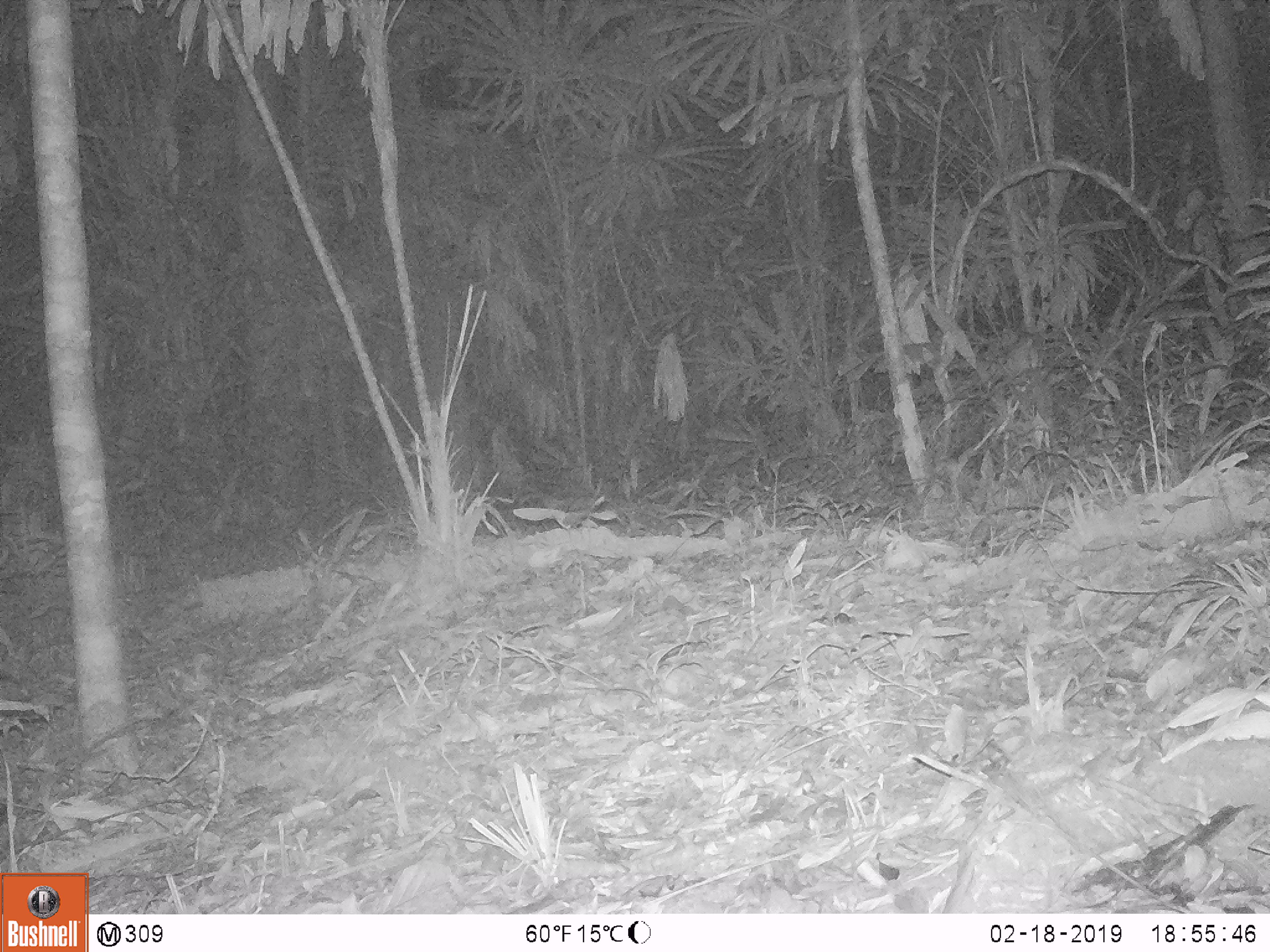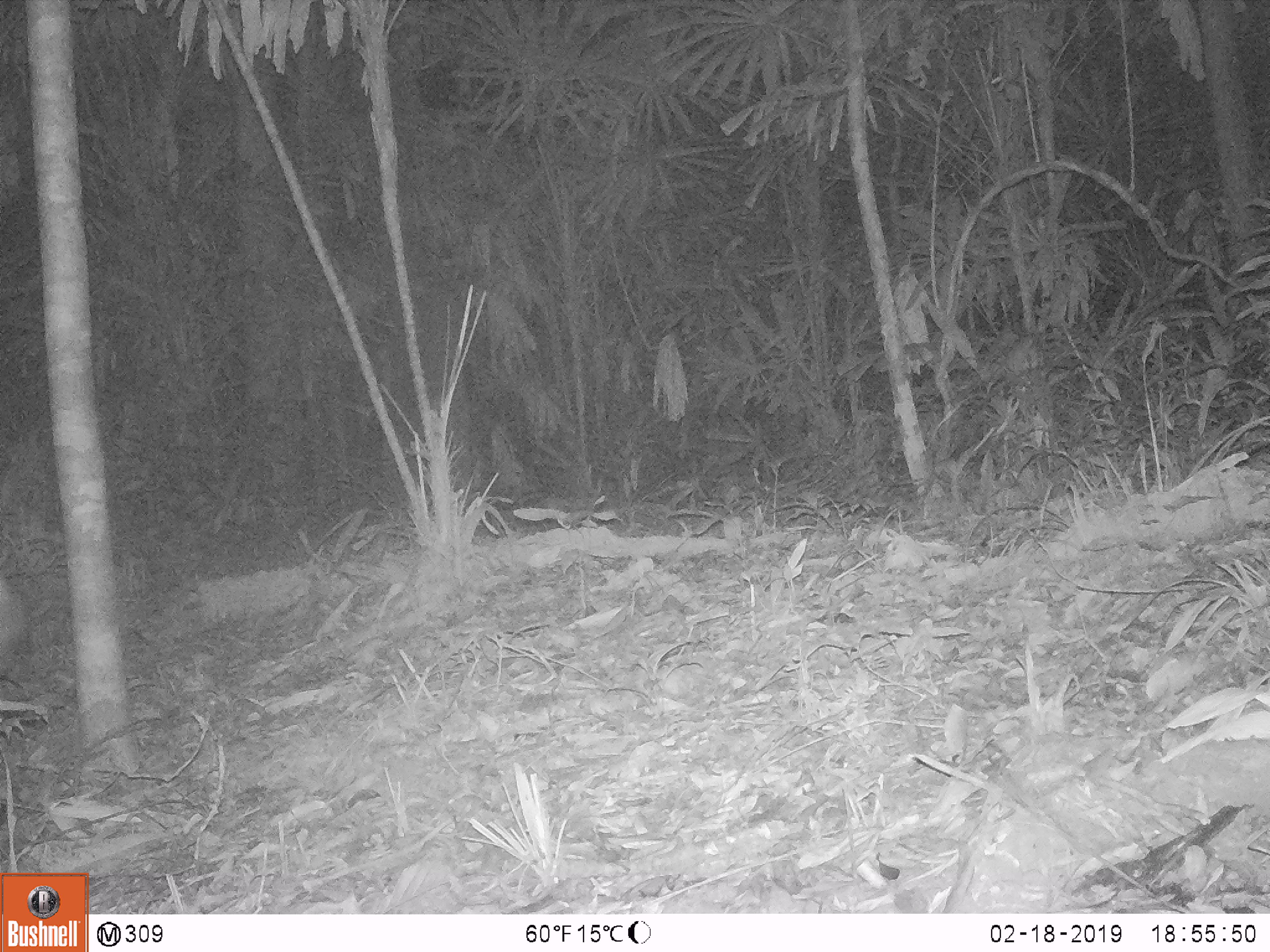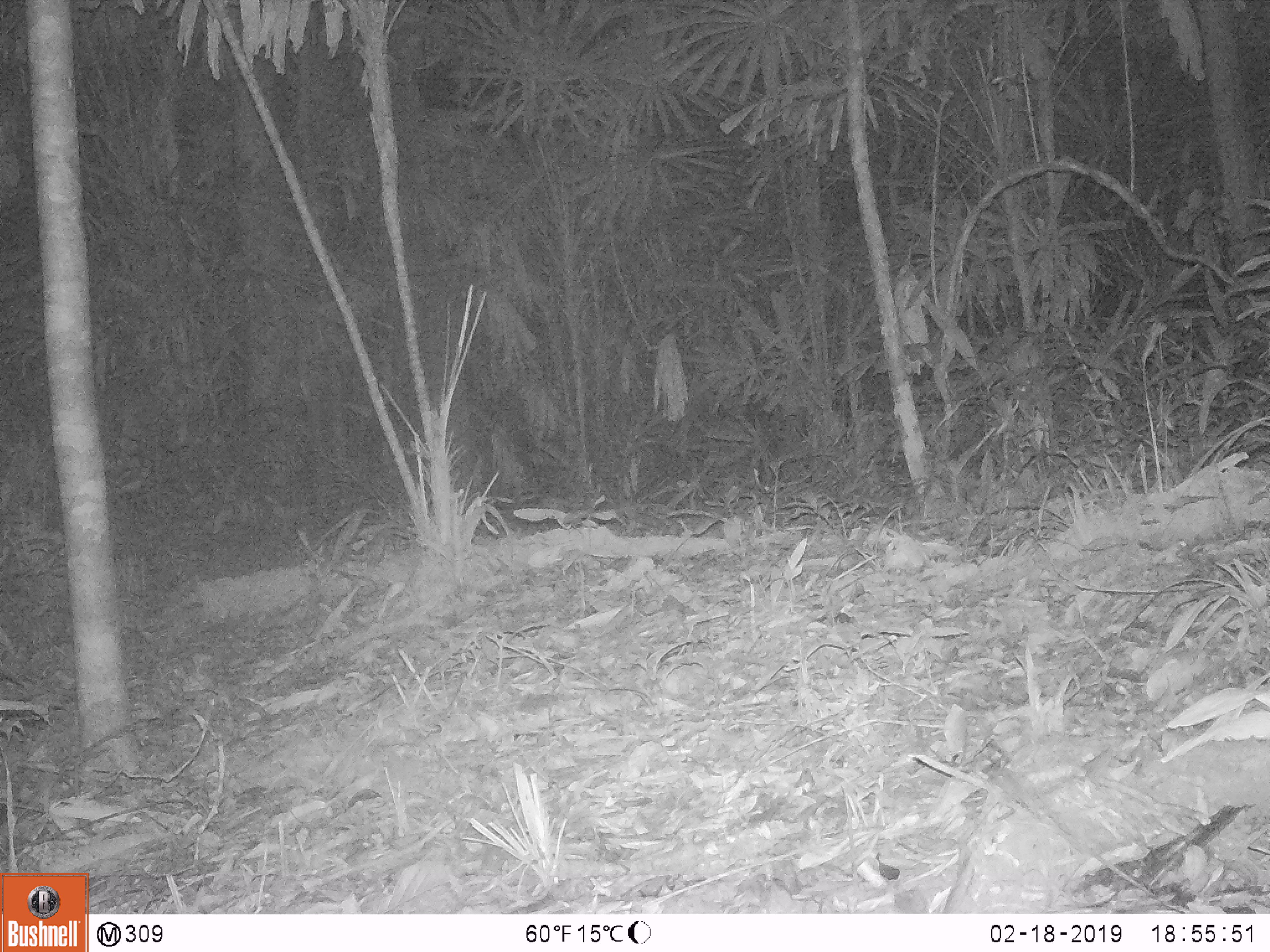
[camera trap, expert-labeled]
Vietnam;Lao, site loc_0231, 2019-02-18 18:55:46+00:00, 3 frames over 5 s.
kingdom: Animalia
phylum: Chordata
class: Mammalia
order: Artiodactyla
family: Cervidae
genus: Rusa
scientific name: Rusa unicolor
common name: sambar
Sambar (Rusa unicolor). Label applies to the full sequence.